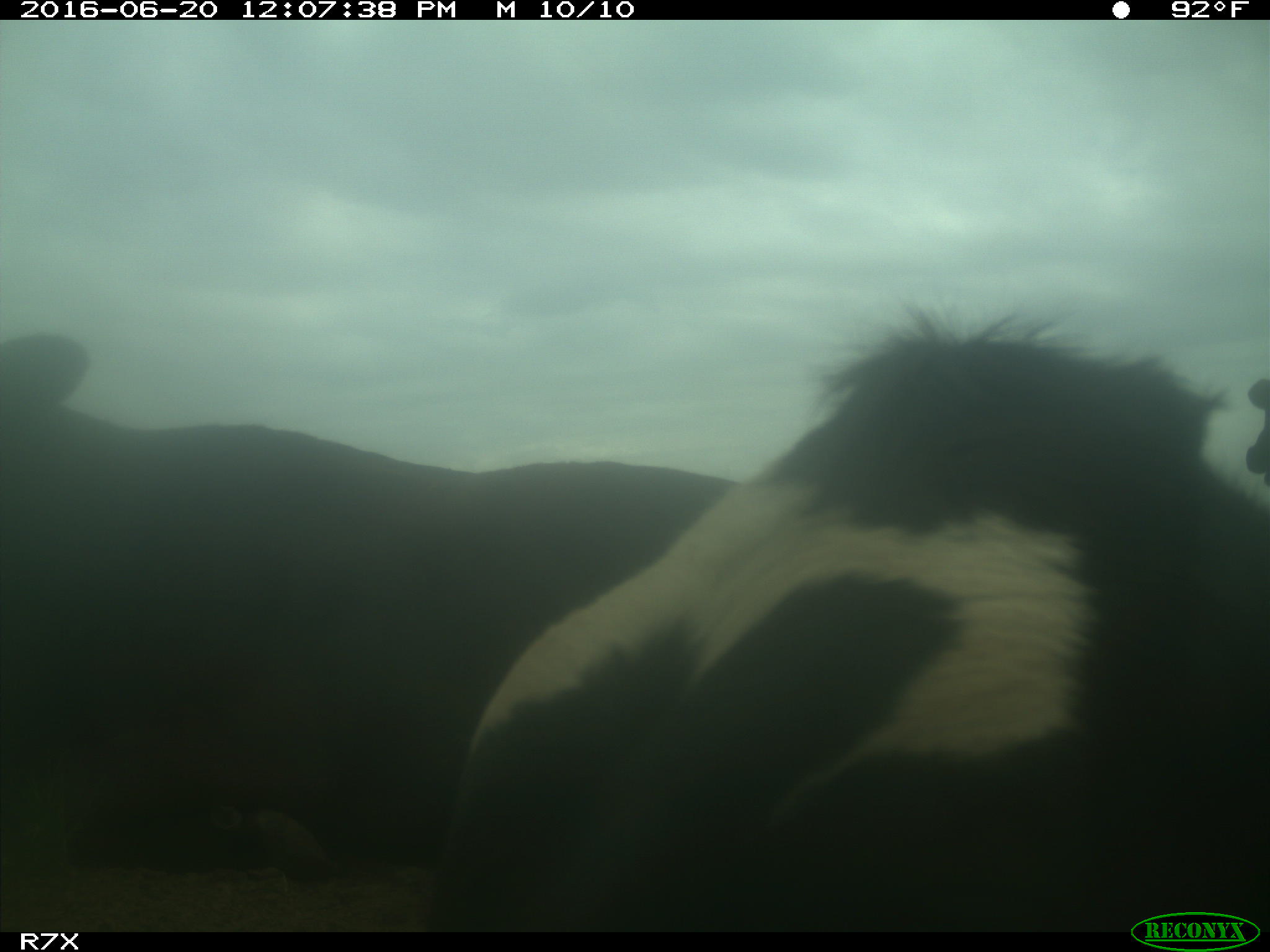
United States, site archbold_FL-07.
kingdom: Animalia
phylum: Chordata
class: Mammalia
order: Artiodactyla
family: Bovidae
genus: Bos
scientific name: Bos taurus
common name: domestic cow